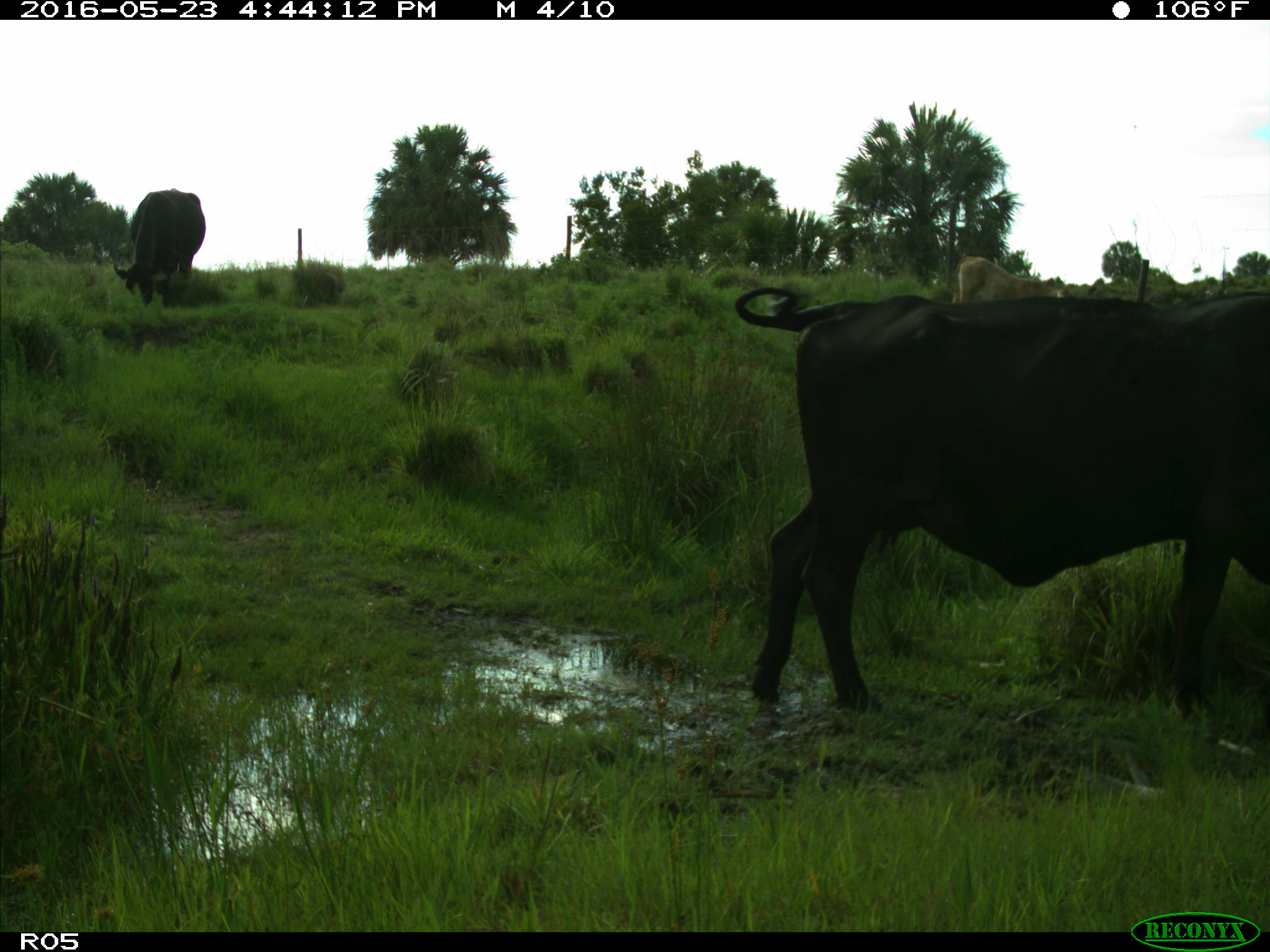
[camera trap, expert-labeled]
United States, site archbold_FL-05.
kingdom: Animalia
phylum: Chordata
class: Mammalia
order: Artiodactyla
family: Bovidae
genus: Bos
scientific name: Bos taurus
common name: domestic cow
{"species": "Bos taurus (domestic cow)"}